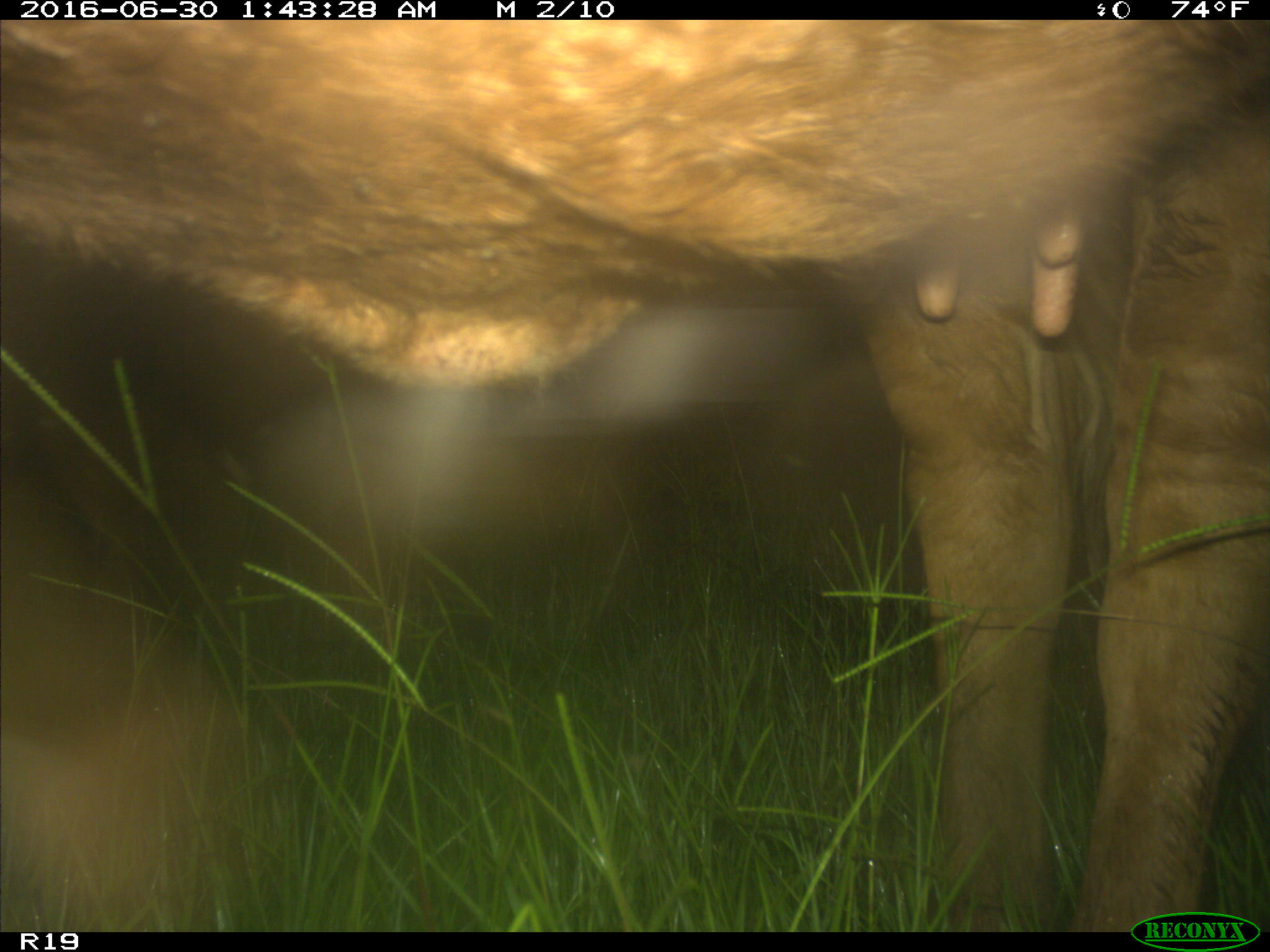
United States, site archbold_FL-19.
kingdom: Animalia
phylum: Chordata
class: Mammalia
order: Artiodactyla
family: Bovidae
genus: Bos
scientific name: Bos taurus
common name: domestic cow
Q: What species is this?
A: Bos taurus (domestic cow).